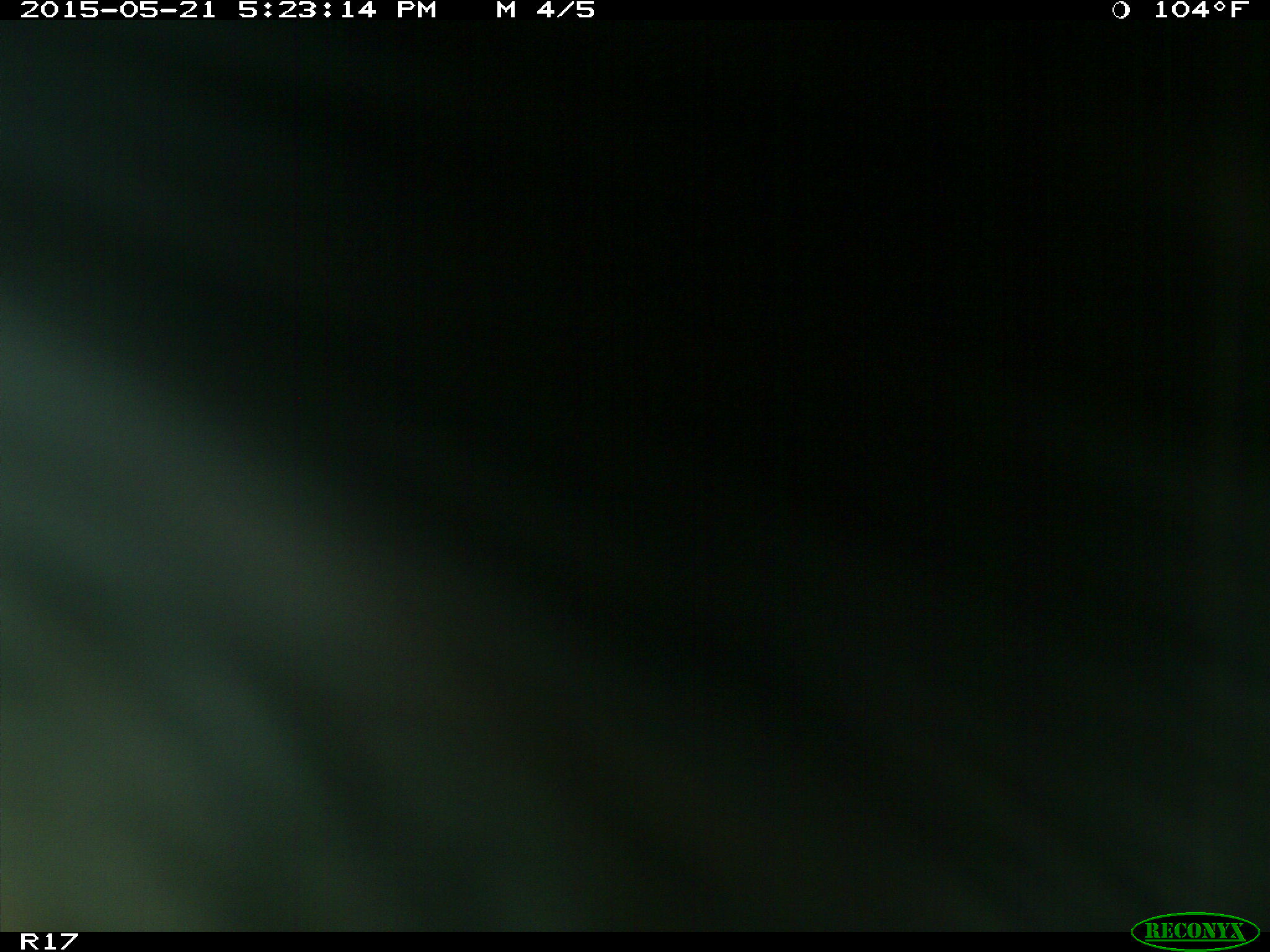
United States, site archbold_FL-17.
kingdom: Animalia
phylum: Chordata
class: Mammalia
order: Artiodactyla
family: Bovidae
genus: Bos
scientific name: Bos taurus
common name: domestic cow